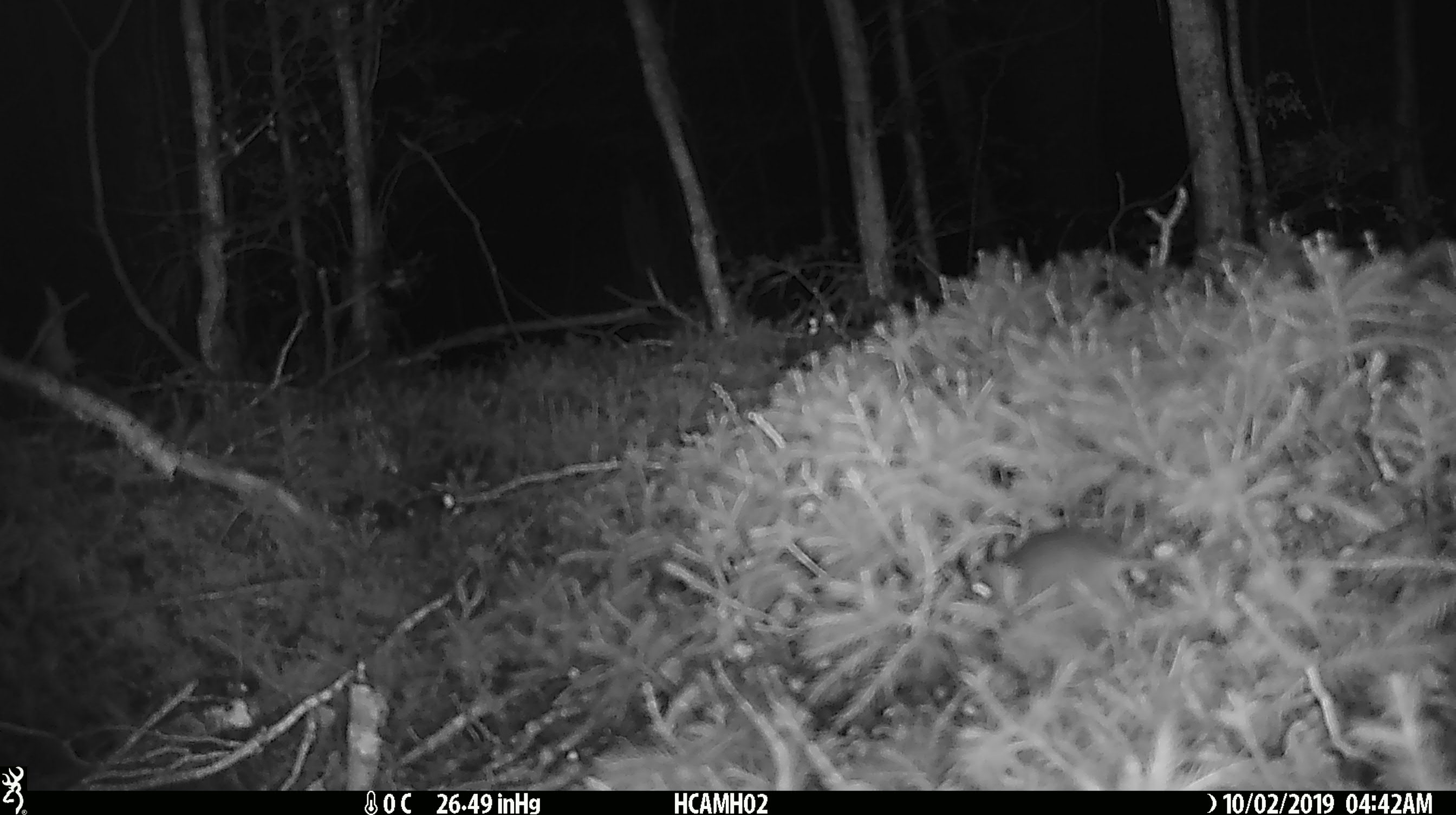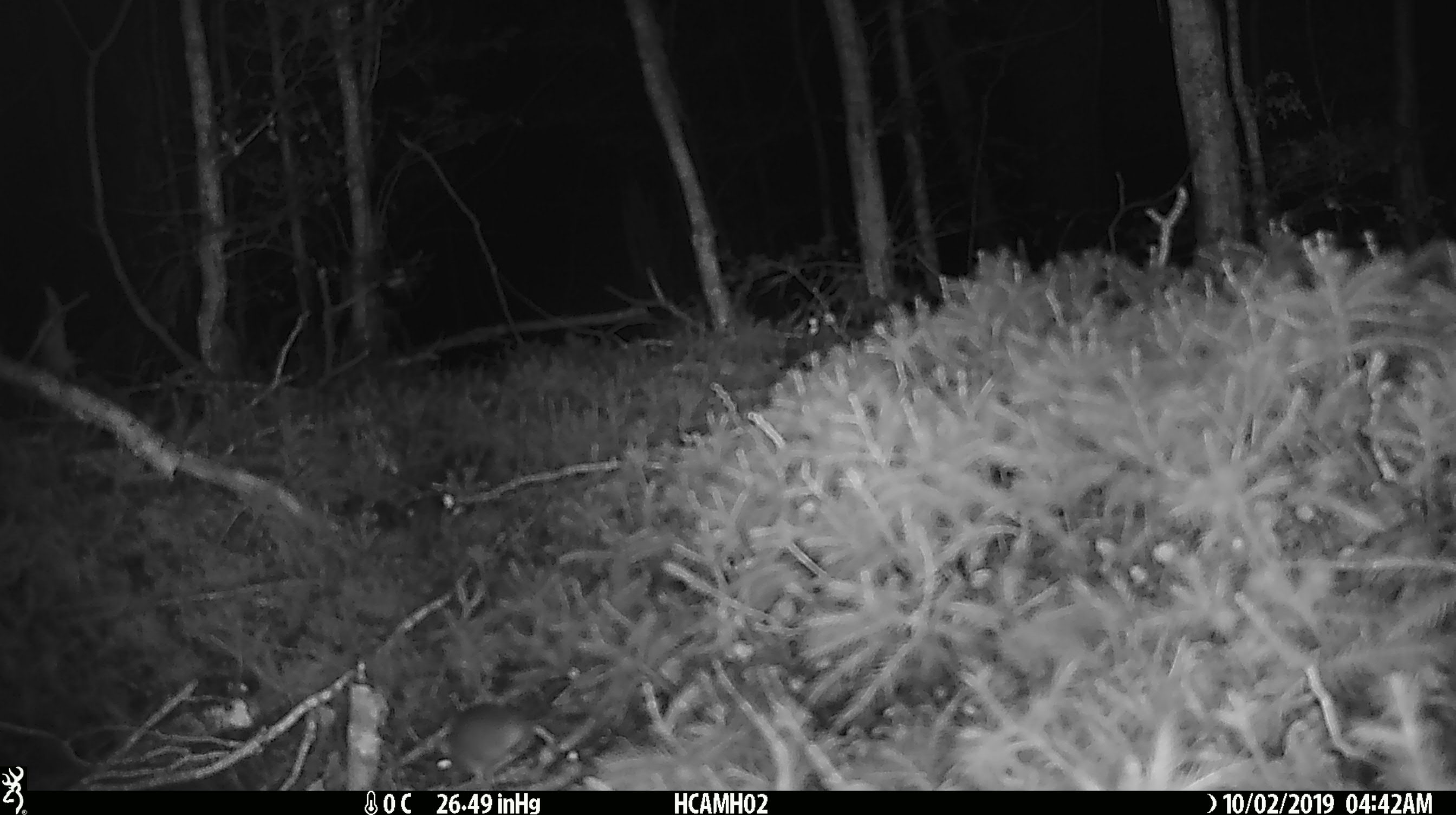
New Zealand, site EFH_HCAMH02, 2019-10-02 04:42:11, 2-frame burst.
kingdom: Animalia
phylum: Chordata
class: Mammalia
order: Rodentia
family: Muridae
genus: Mus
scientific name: Mus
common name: mouse